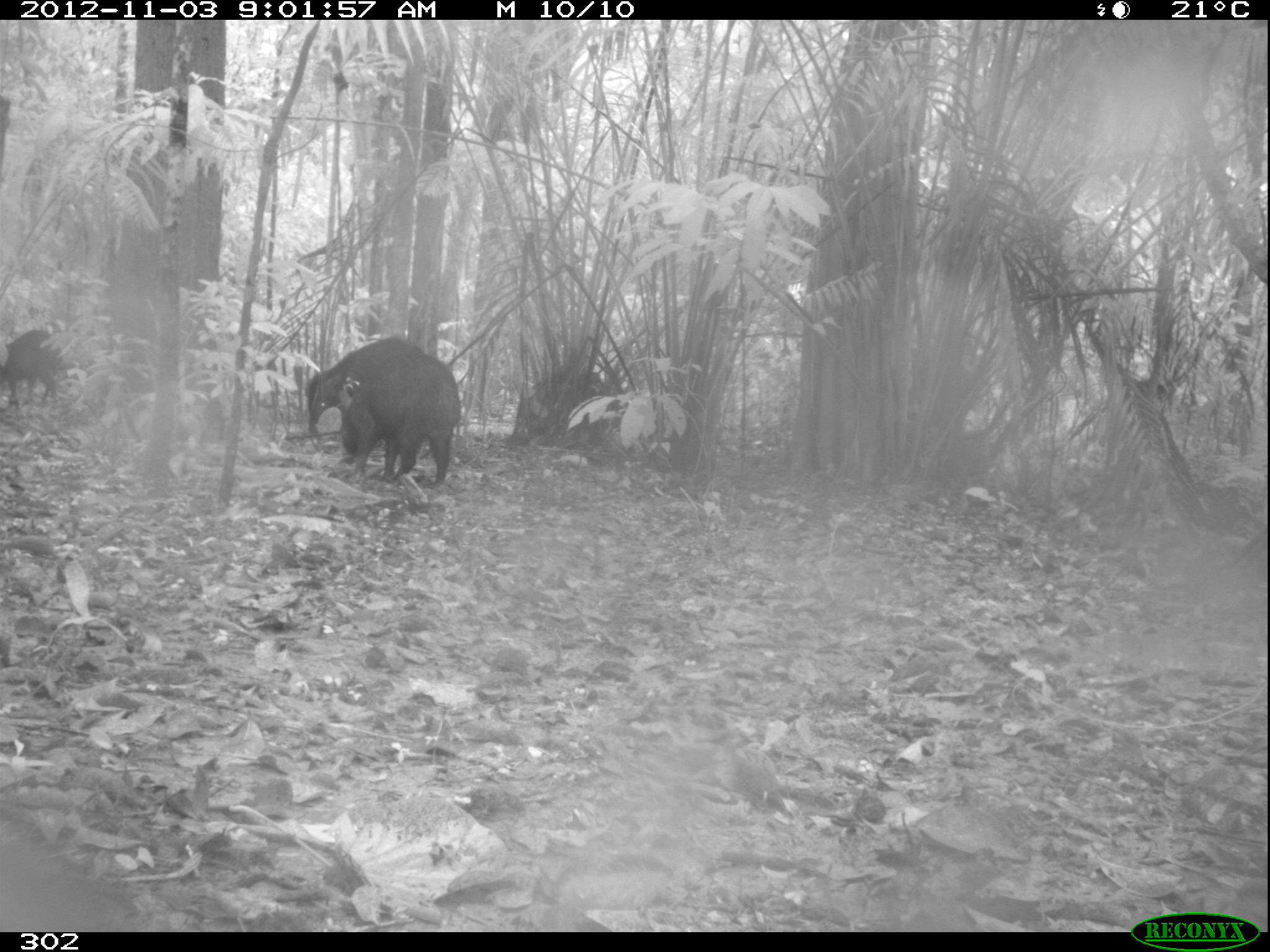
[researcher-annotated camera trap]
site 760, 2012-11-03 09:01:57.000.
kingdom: Animalia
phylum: Chordata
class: Mammalia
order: Artiodactyla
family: Tayassuidae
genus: Tayassu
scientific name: Tayassu pecari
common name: white-lipped peccary